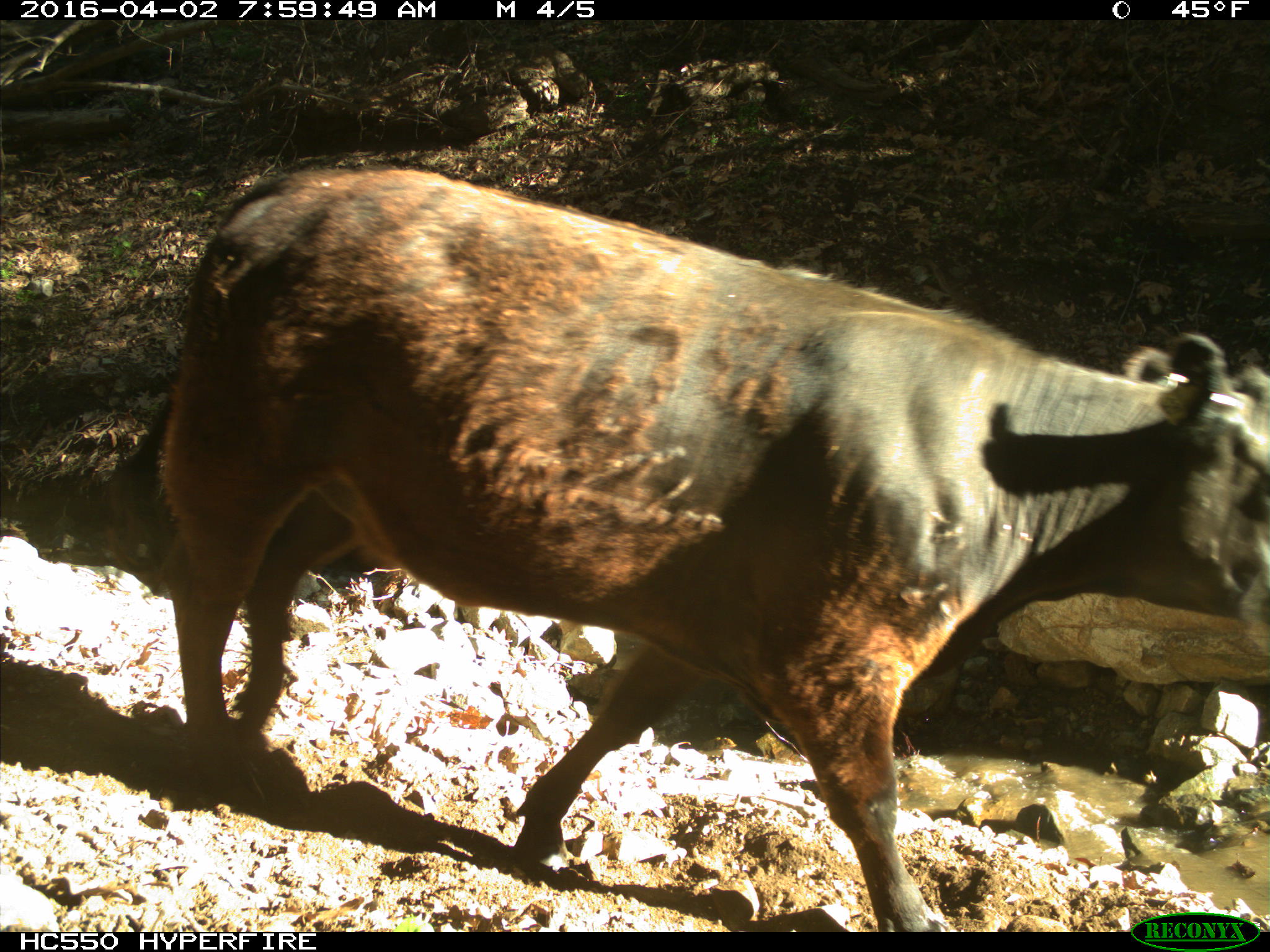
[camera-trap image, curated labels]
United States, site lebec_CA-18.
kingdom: Animalia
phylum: Chordata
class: Mammalia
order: Artiodactyla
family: Bovidae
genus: Bos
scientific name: Bos taurus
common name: domestic cow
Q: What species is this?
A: Bos taurus (domestic cow).